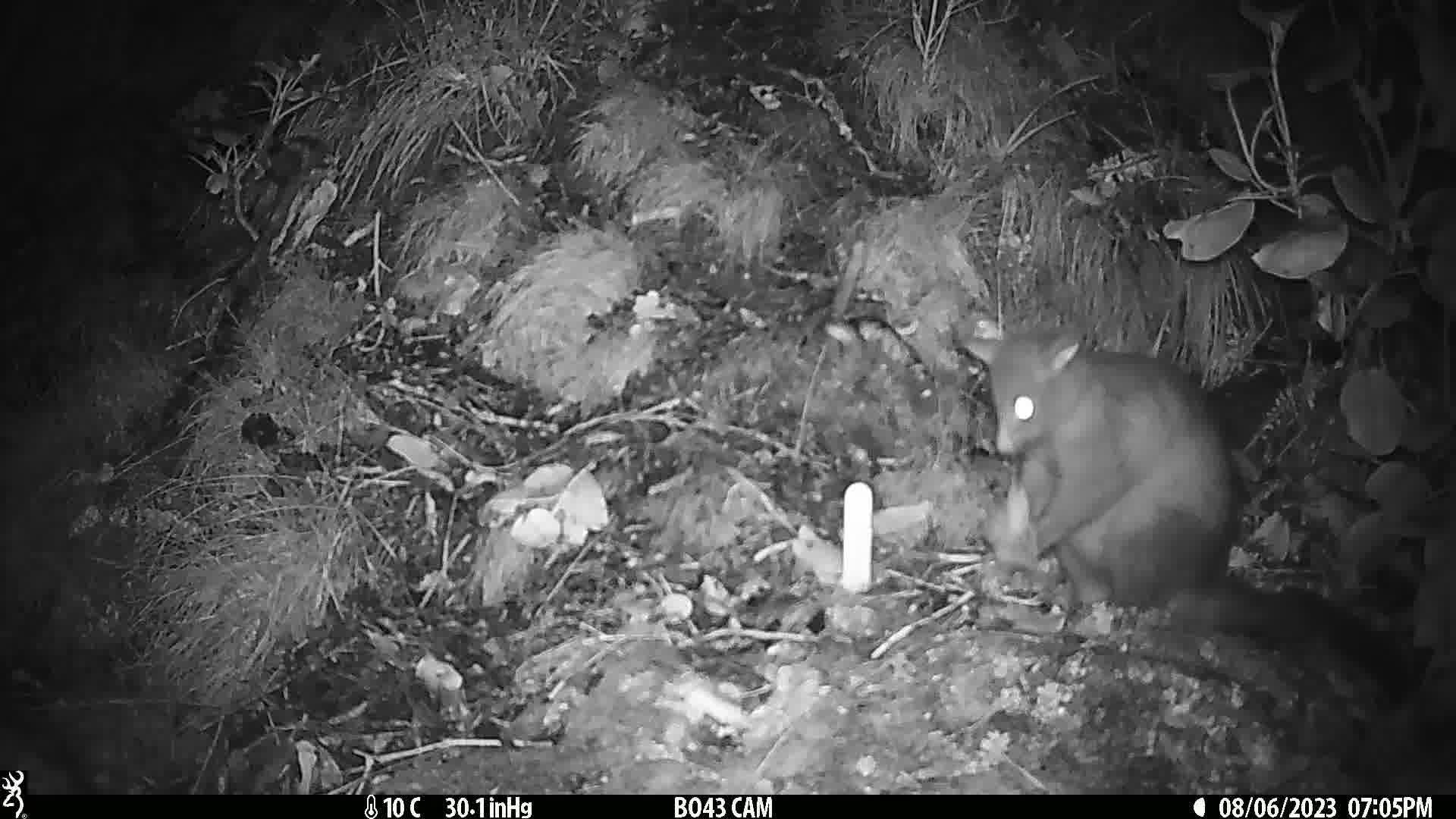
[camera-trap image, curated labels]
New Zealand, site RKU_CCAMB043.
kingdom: Animalia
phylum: Chordata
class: Mammalia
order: Diprotodontia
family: Phalangeridae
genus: Trichosurus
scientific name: Trichosurus vulpecula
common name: common brushtail possum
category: possum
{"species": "possum (common brushtail possum) (Trichosurus vulpecula)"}